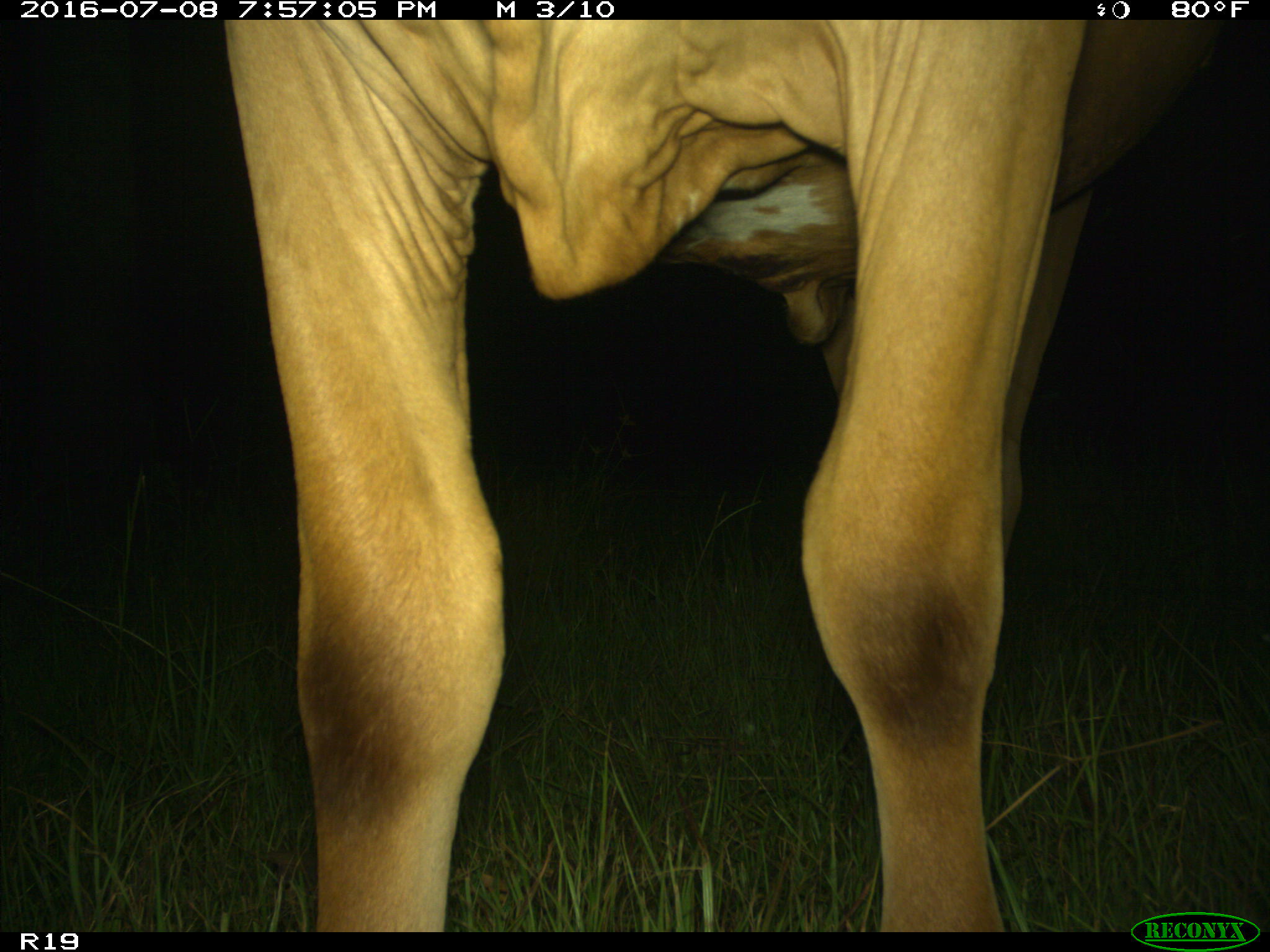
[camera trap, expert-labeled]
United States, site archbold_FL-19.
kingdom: Animalia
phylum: Chordata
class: Mammalia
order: Artiodactyla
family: Bovidae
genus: Bos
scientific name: Bos taurus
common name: domestic cow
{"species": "Bos taurus (domestic cow)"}